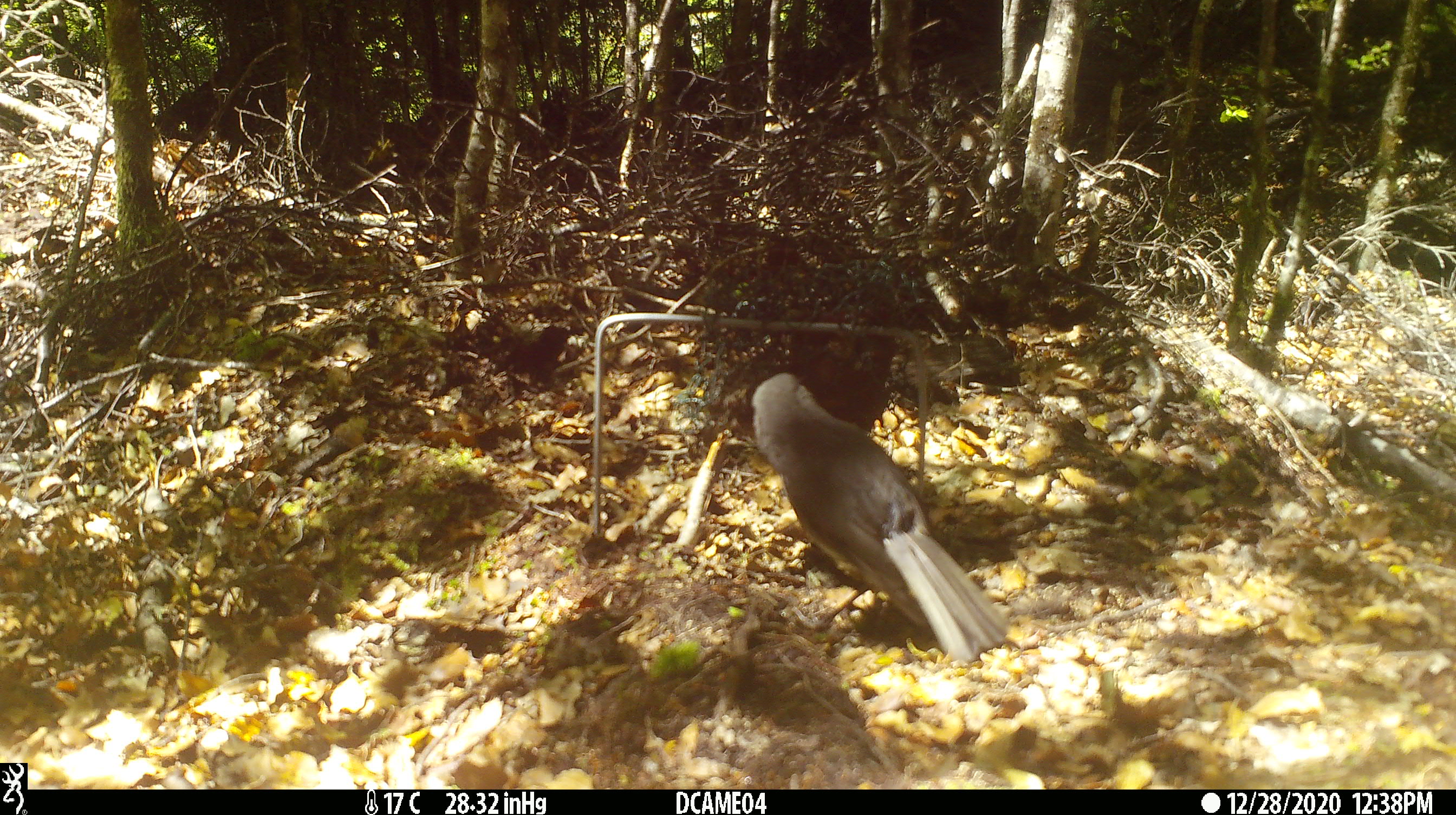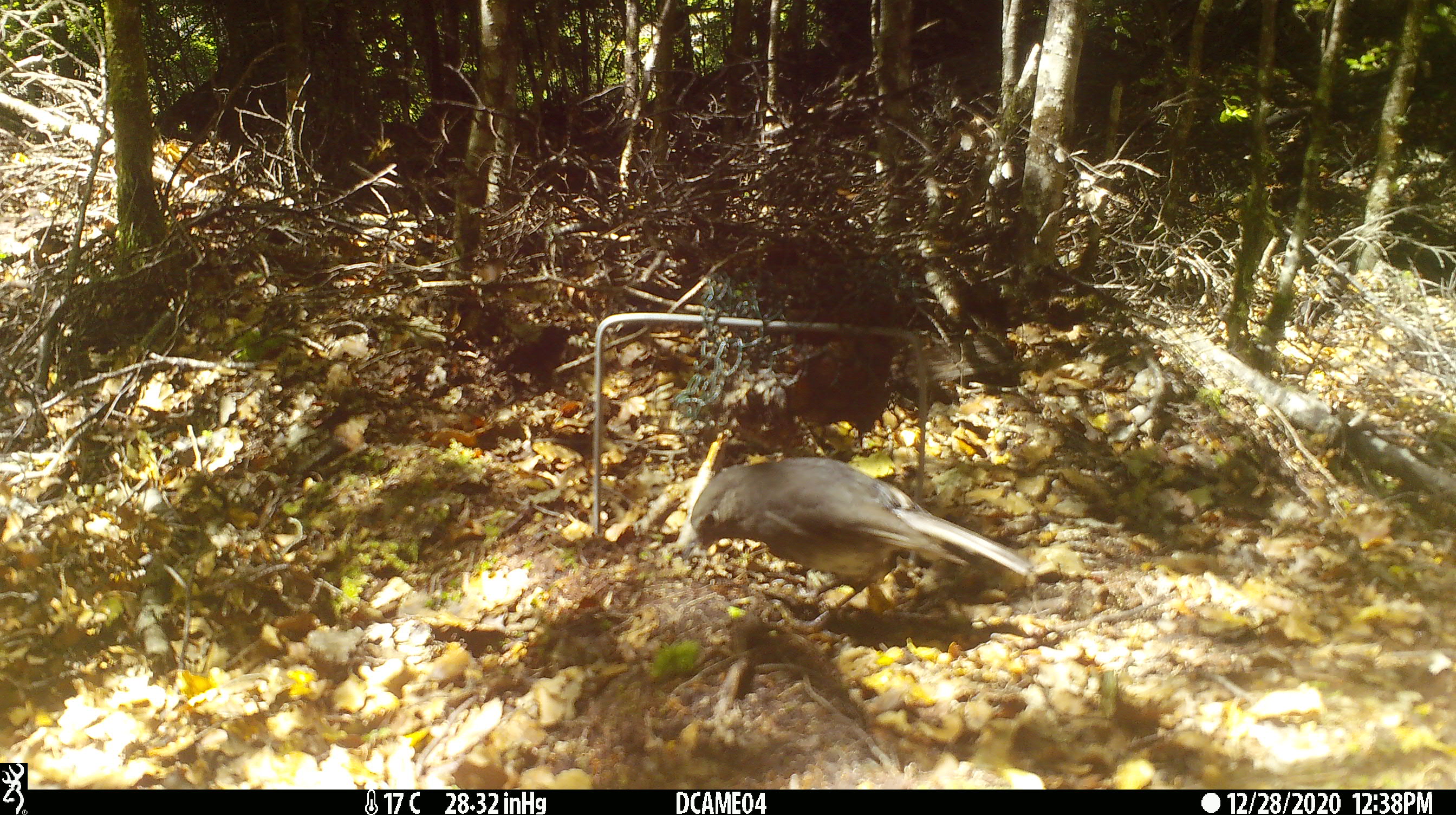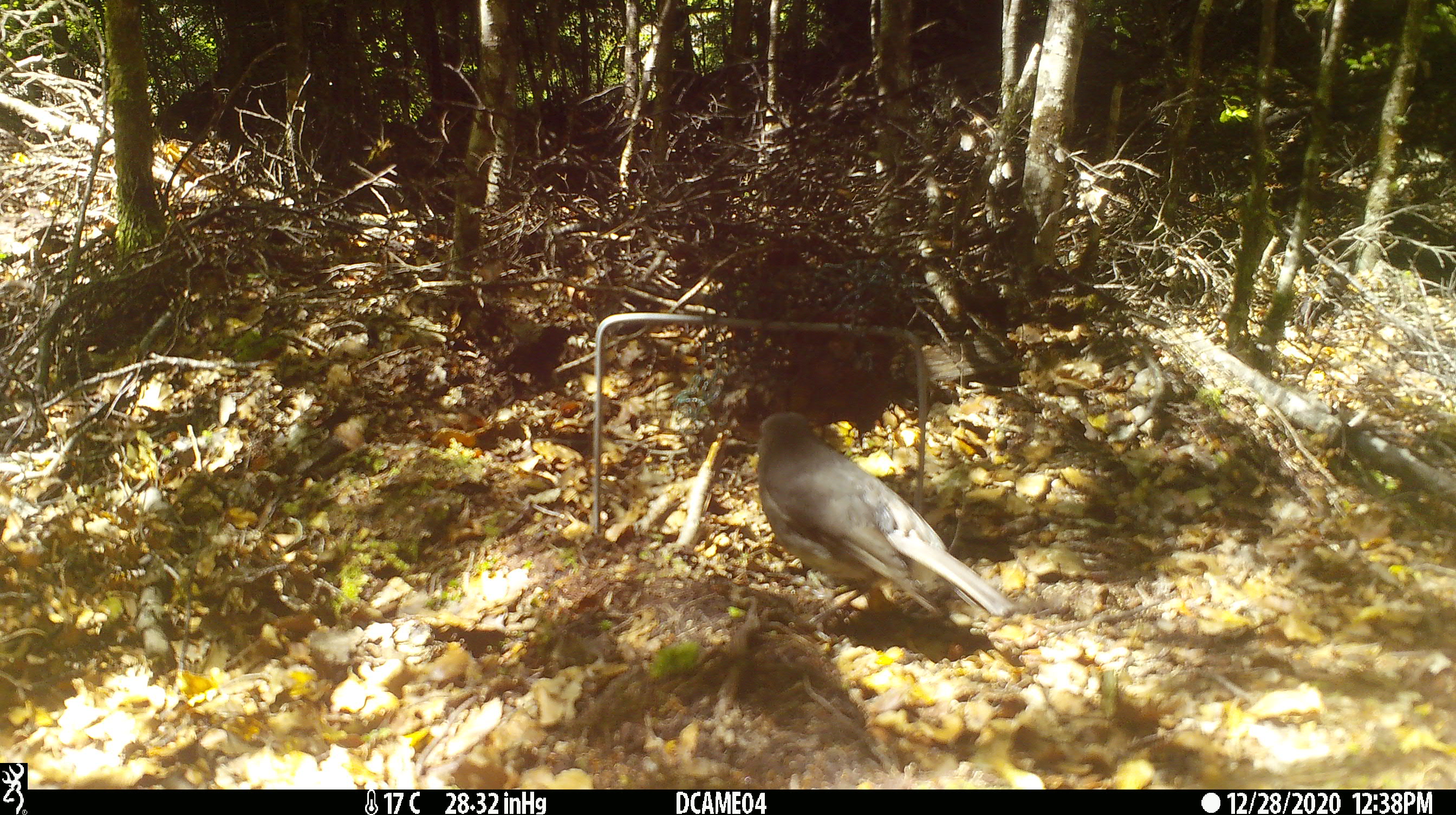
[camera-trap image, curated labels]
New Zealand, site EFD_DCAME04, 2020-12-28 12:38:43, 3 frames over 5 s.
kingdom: Animalia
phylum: Chordata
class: Aves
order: Passeriformes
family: Petroicidae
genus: Petroica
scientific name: Petroica australis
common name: new zealand robin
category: robin